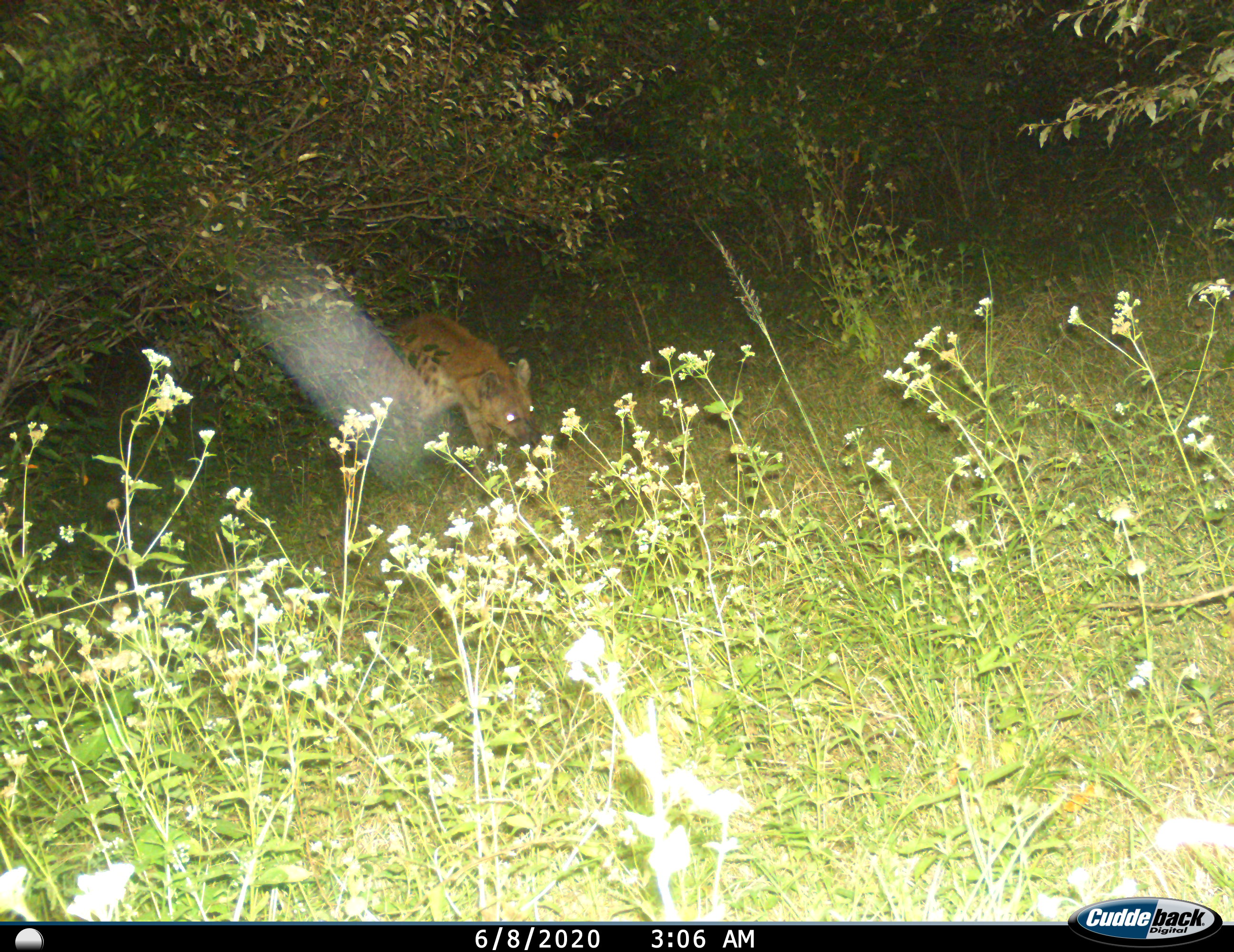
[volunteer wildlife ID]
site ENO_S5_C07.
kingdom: Animalia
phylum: Chordata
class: Mammalia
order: Carnivora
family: Hyaenidae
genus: Crocuta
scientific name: Crocuta crocuta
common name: spotted hyena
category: hyenaspotted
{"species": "hyenaspotted (spotted hyena) (Crocuta crocuta)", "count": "1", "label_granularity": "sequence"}